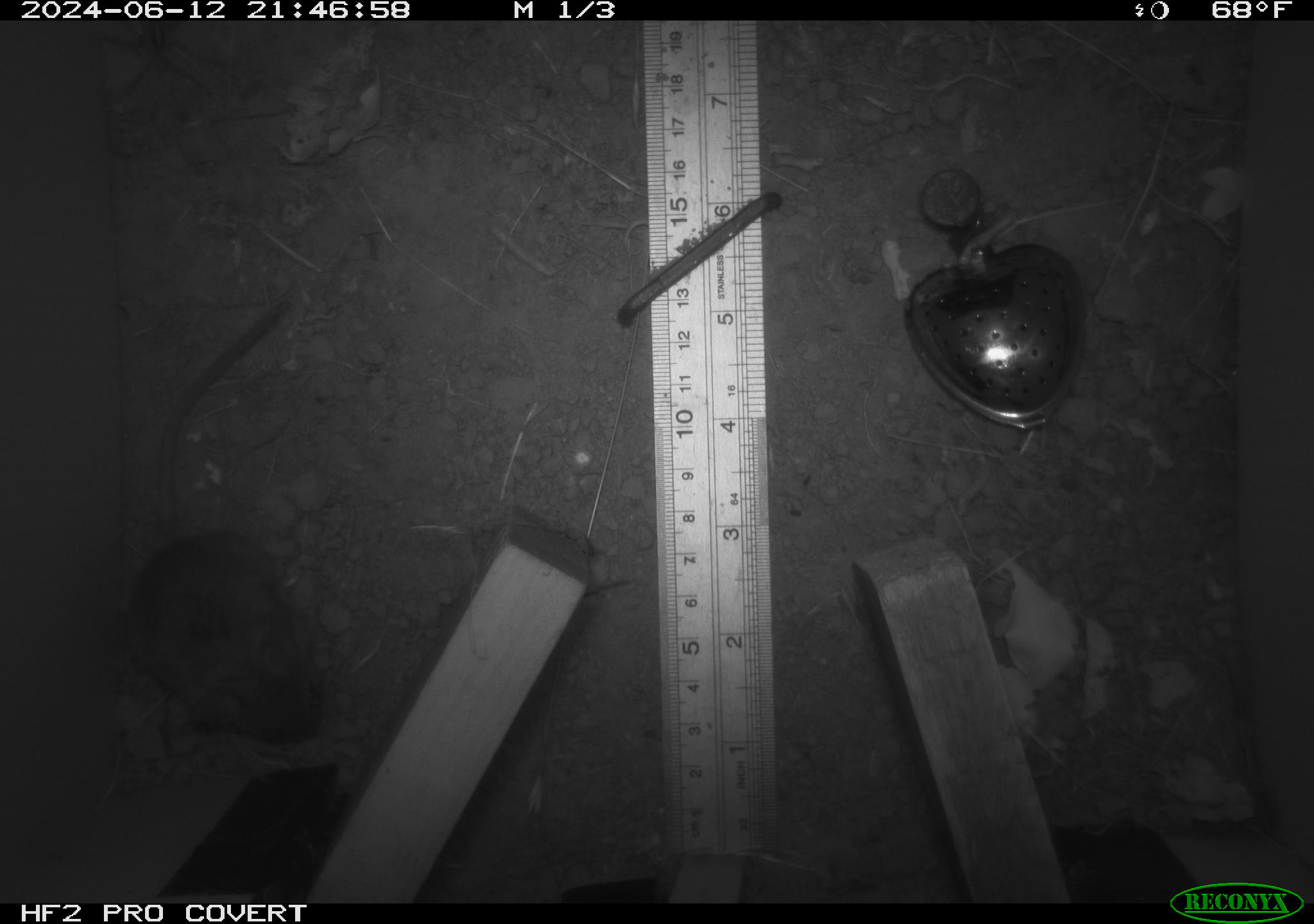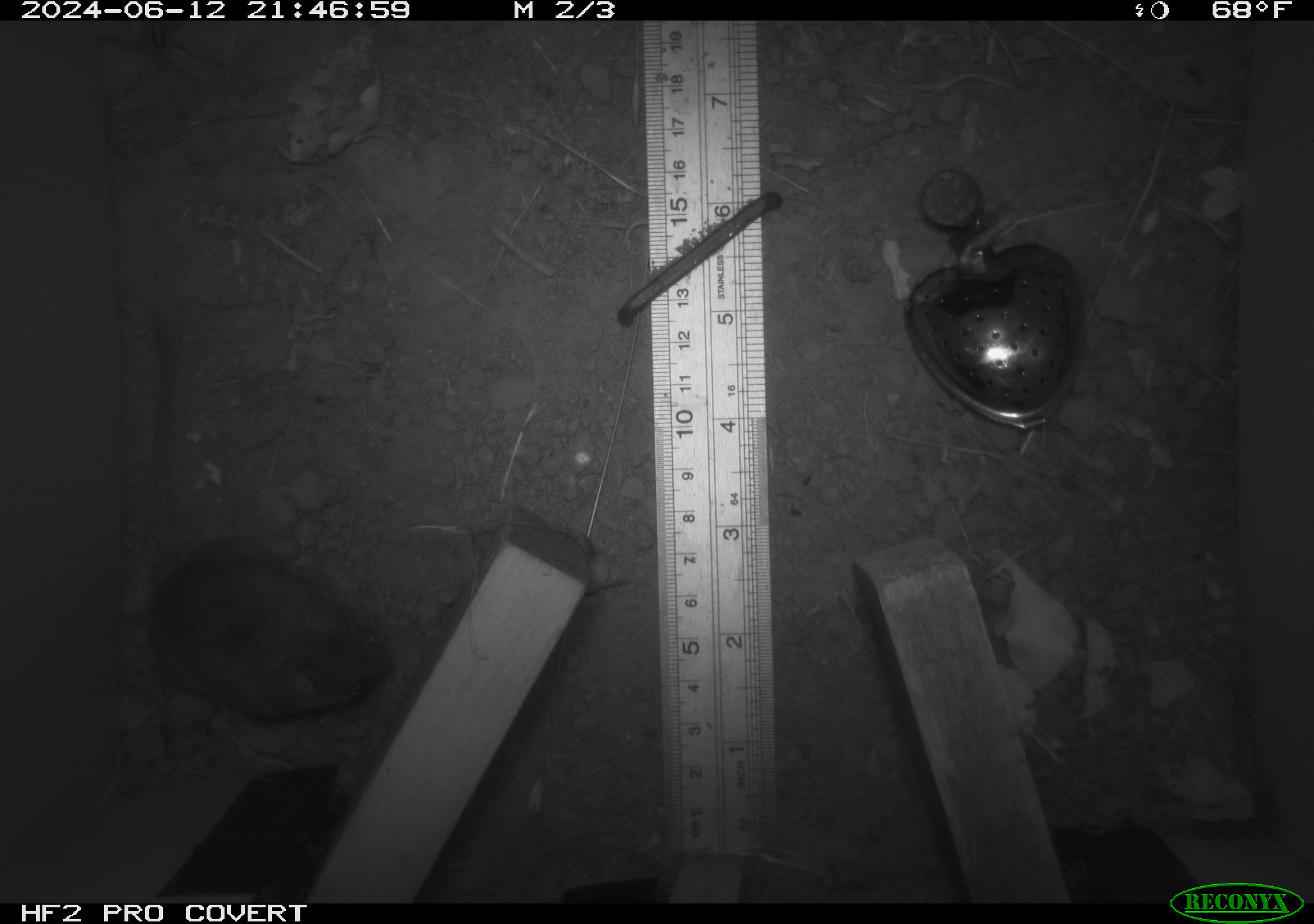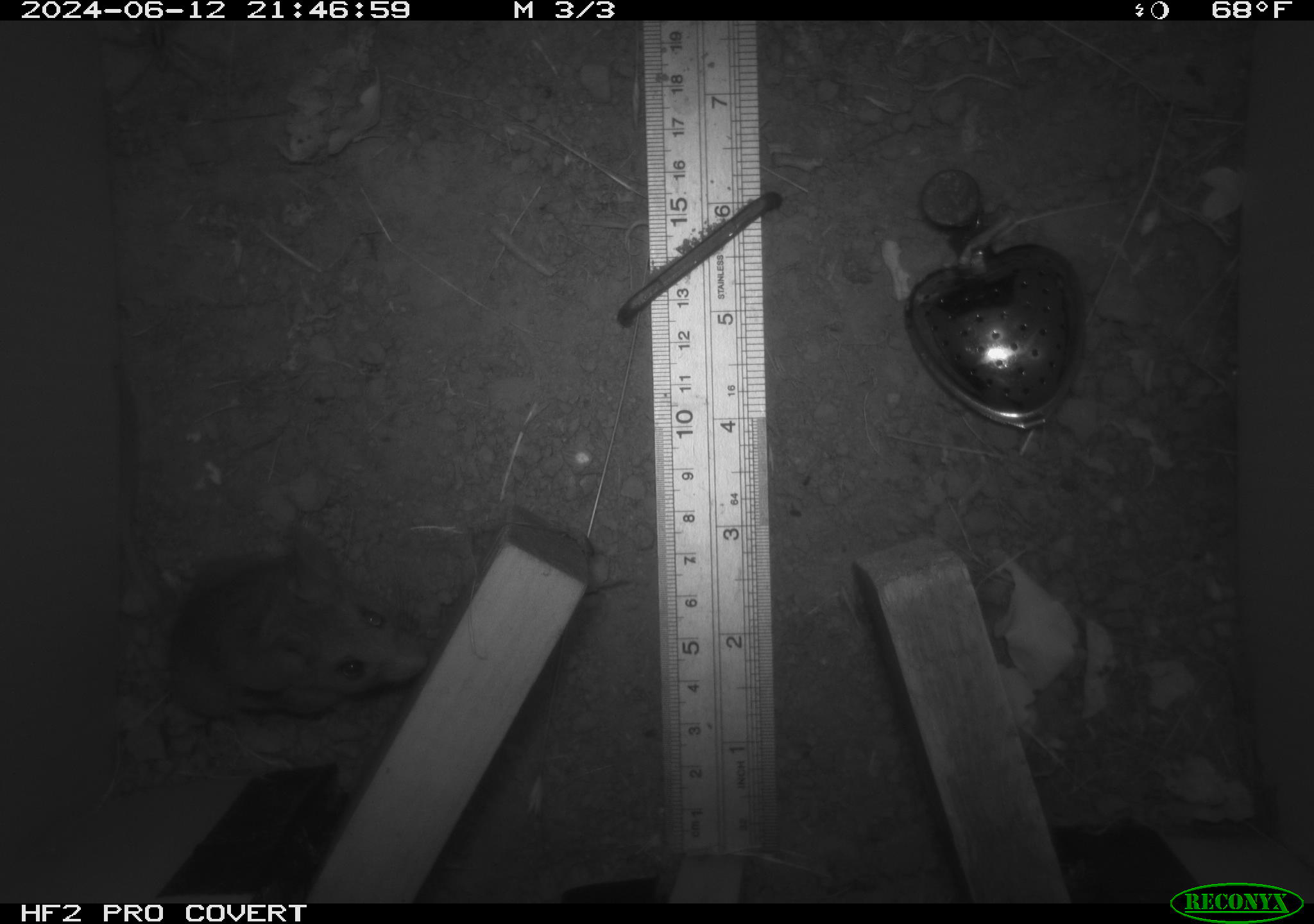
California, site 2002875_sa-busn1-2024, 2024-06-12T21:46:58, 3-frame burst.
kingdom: Animalia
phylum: Chordata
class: Mammalia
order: Rodentia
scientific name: Rodentia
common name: mouse species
Mouse species (Rodentia).